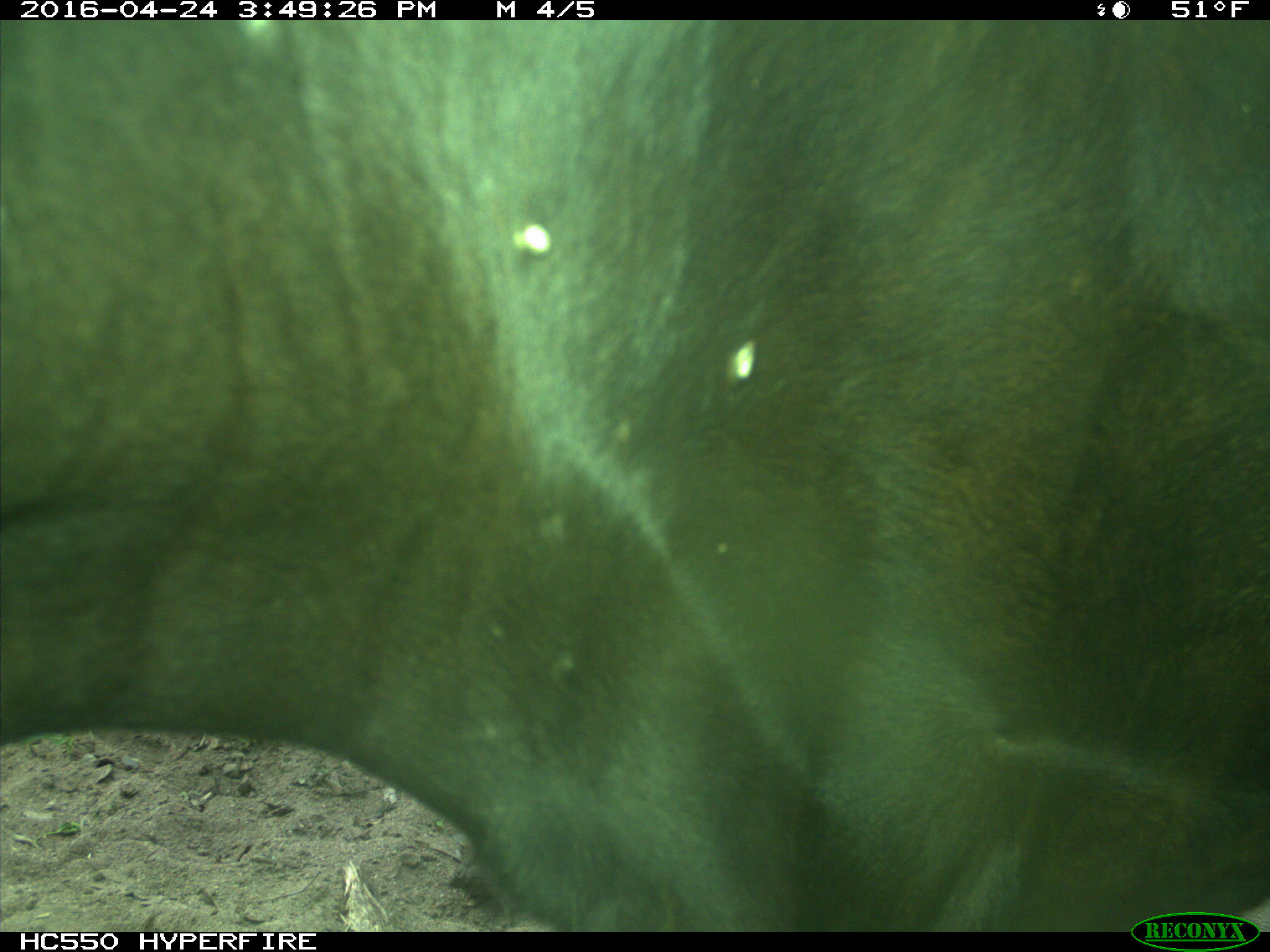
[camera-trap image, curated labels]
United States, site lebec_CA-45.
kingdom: Animalia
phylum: Chordata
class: Mammalia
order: Artiodactyla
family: Bovidae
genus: Bos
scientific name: Bos taurus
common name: domestic cow